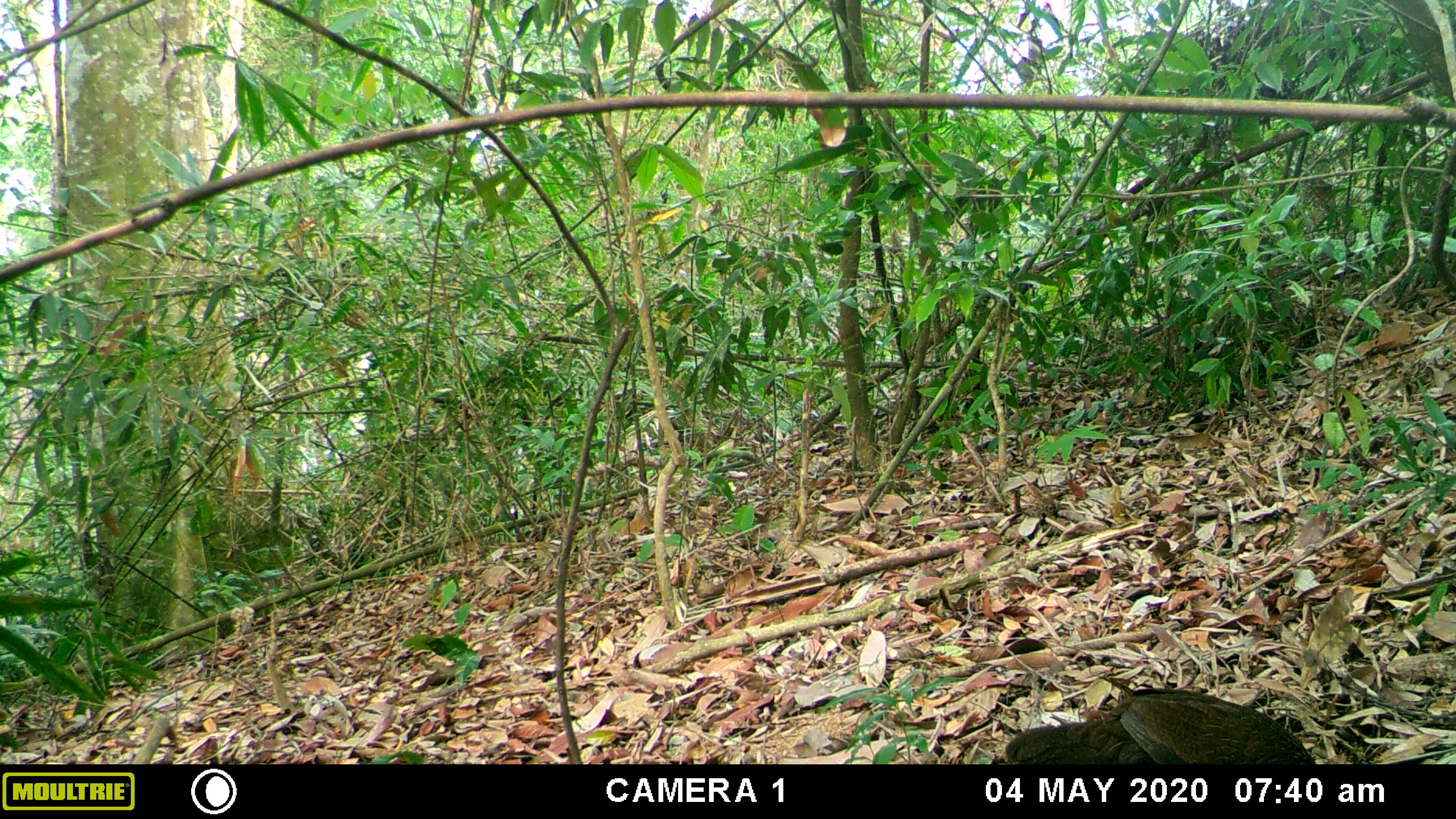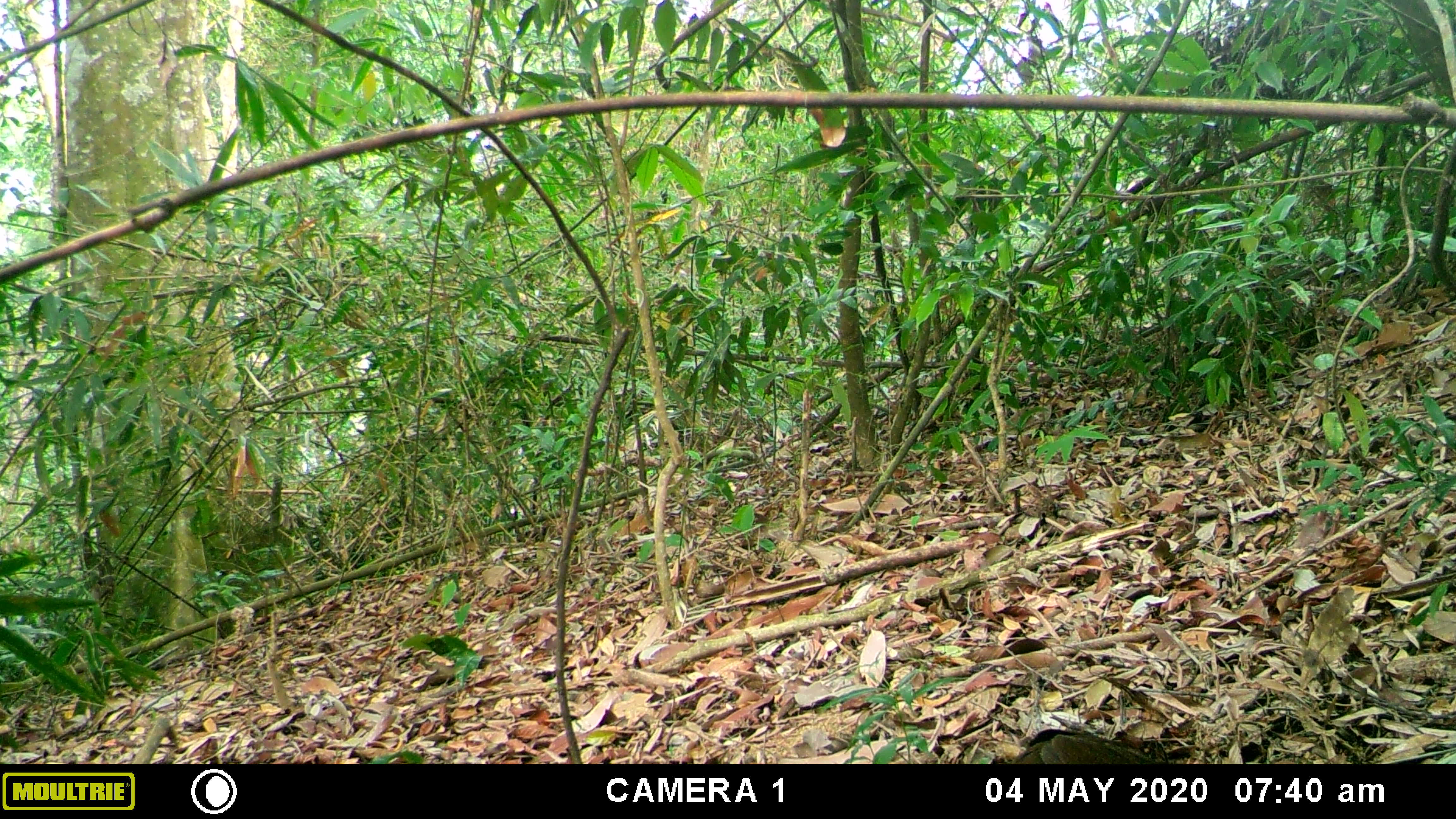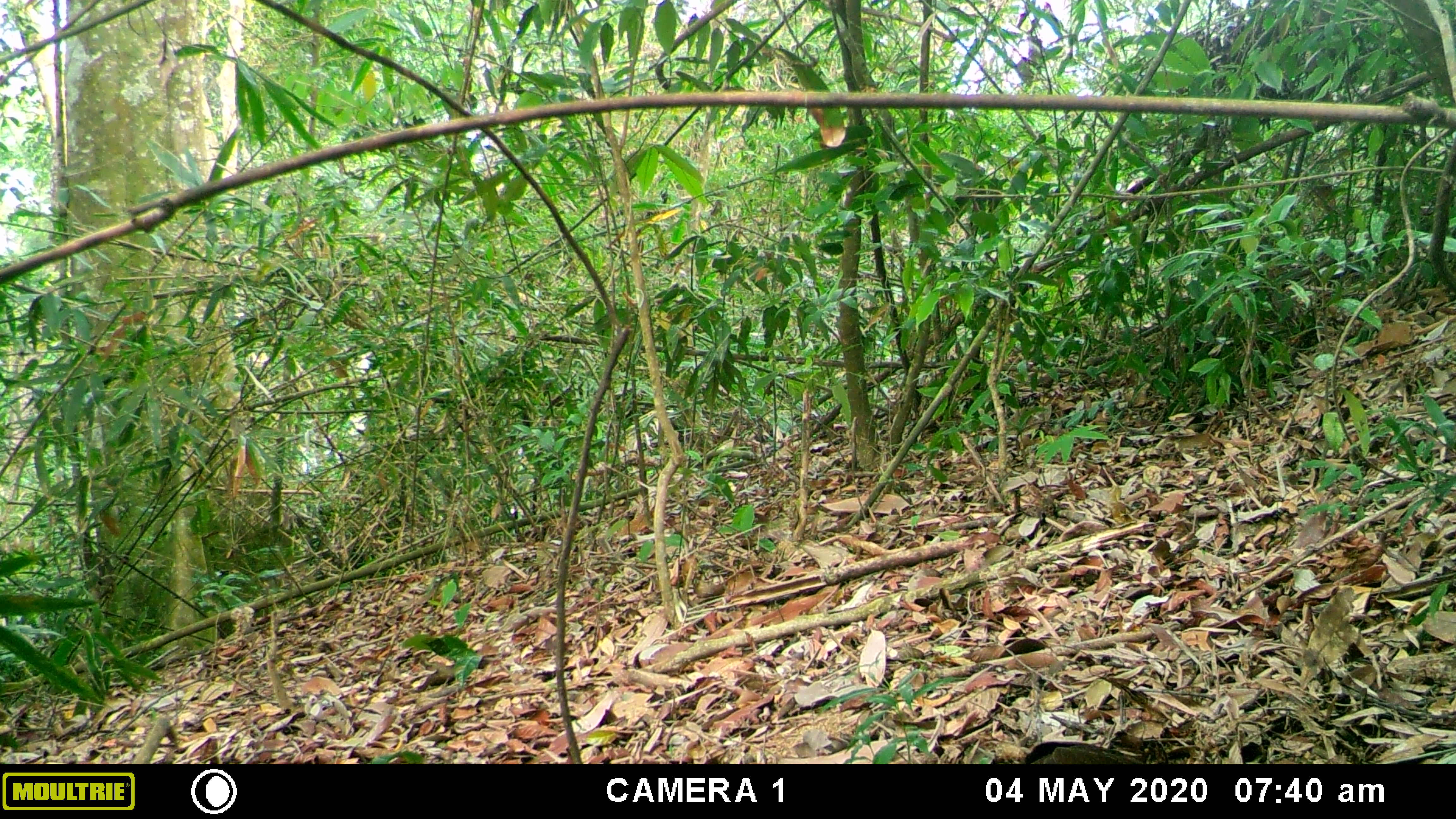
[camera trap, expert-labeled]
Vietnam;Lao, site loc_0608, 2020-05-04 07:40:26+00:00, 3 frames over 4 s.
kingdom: Animalia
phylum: Chordata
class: Aves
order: Galliformes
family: Phasianidae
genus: Gallus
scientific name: Gallus gallus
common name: red junglefowl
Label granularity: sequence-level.